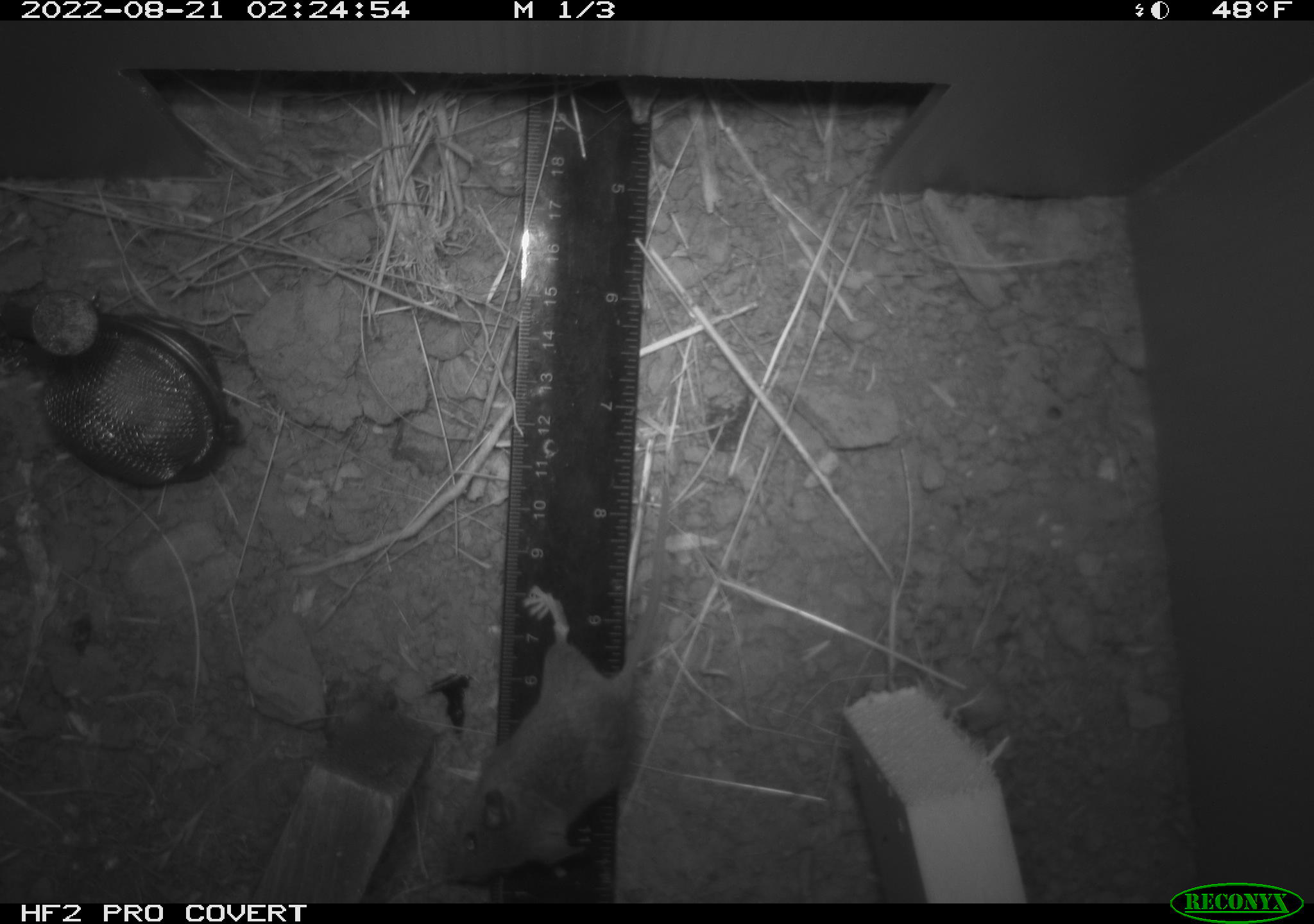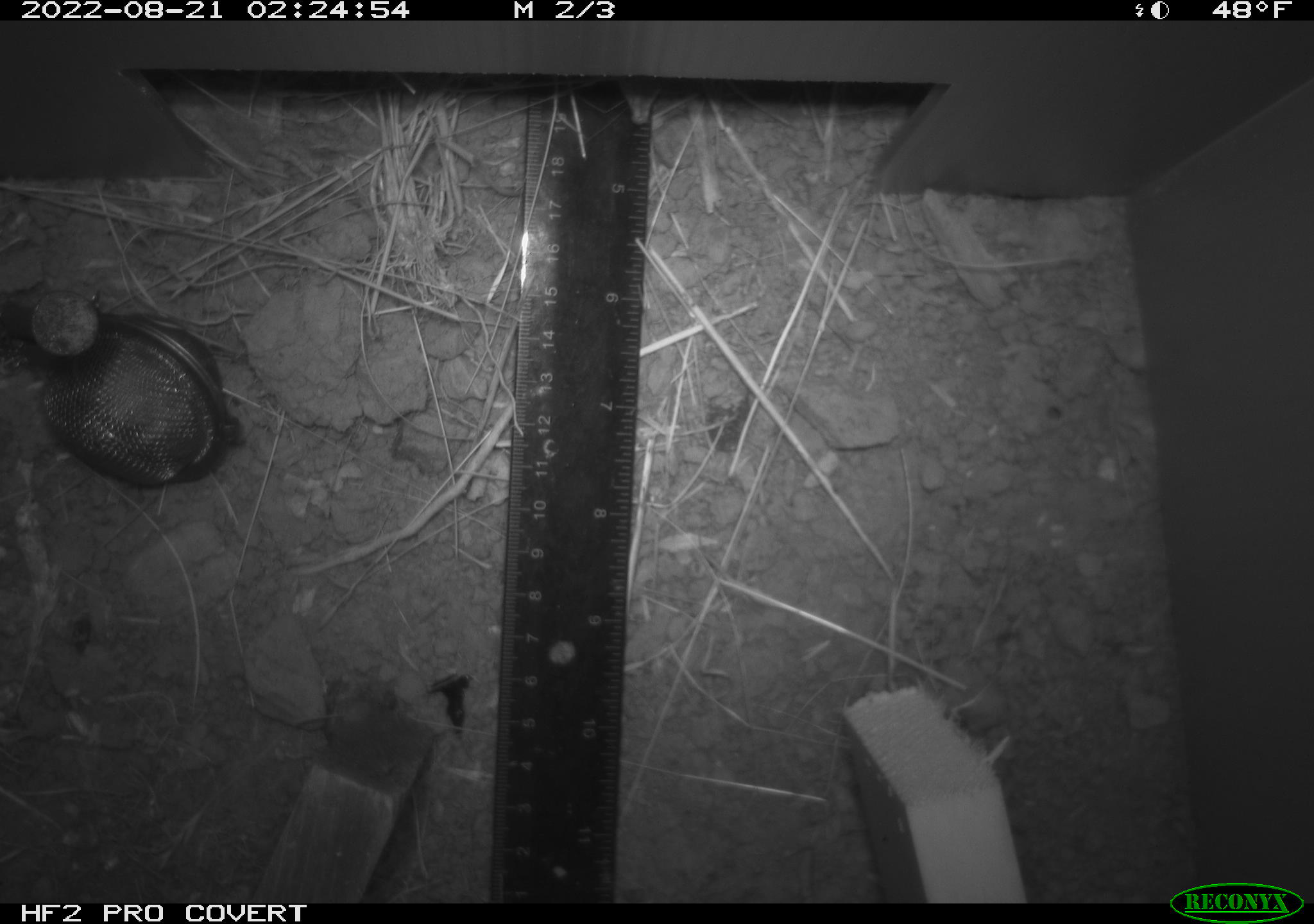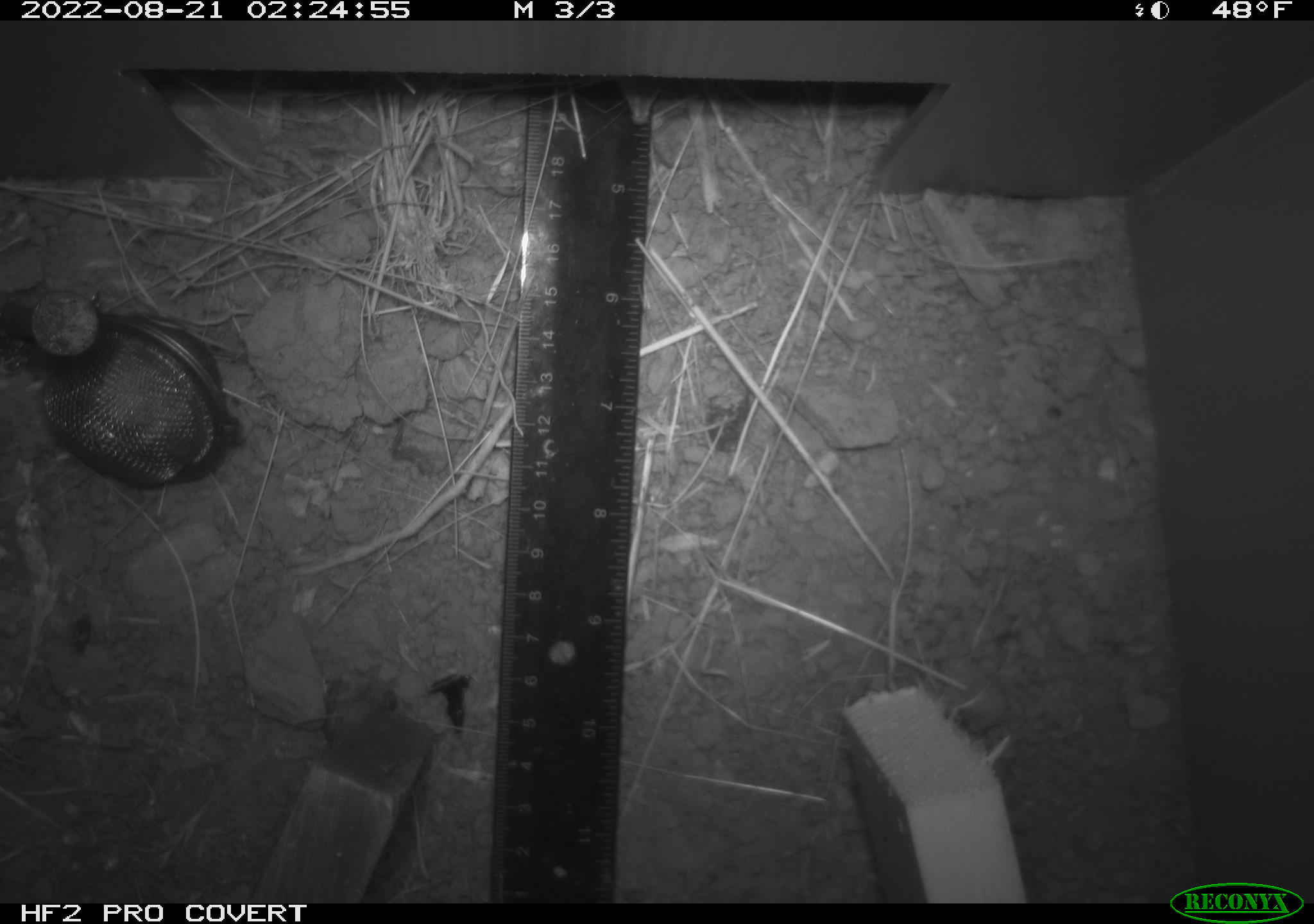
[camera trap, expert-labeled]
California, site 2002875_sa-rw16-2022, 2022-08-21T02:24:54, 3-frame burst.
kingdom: Animalia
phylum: Chordata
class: Mammalia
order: Rodentia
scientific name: Rodentia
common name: mouse species